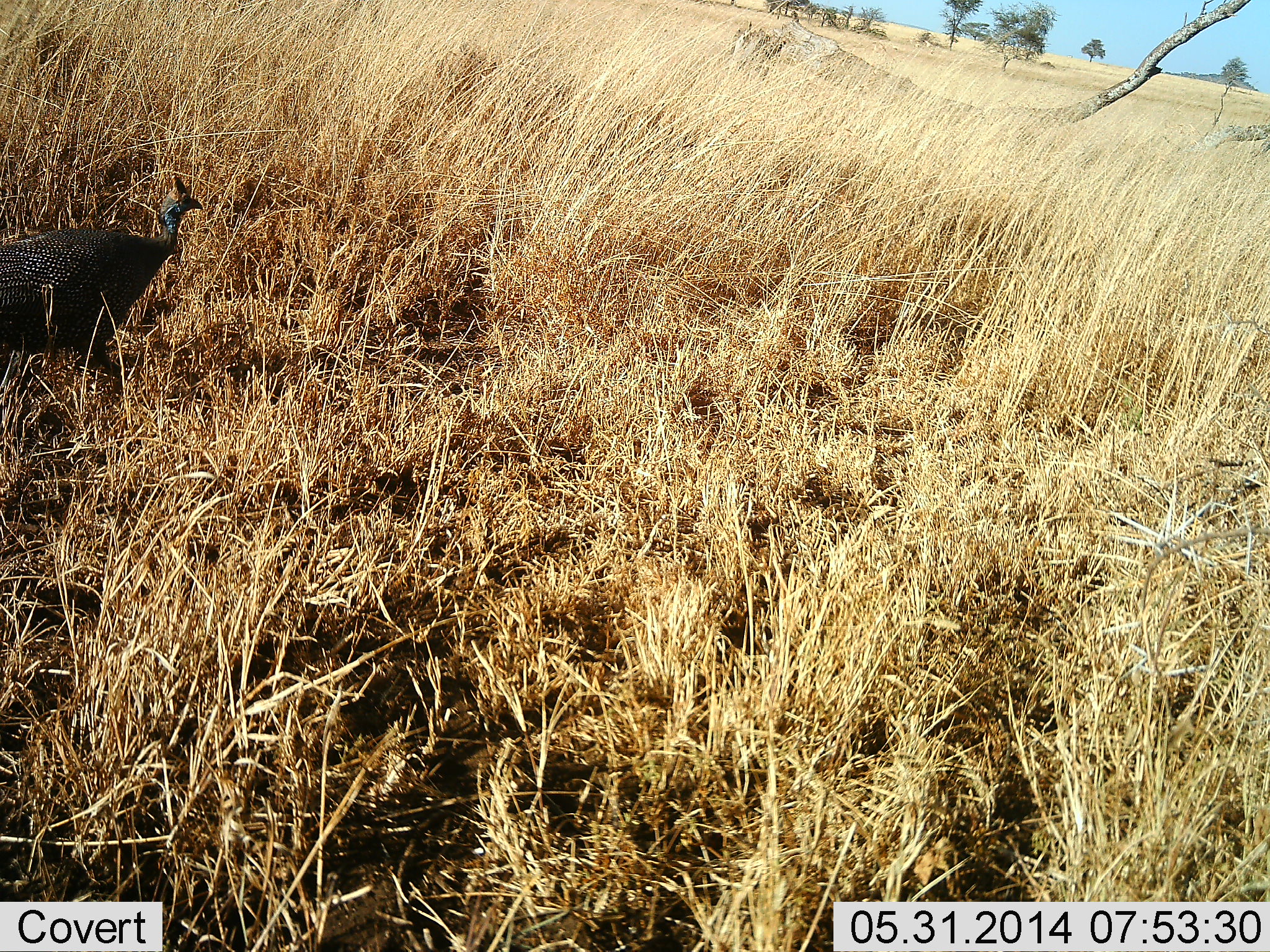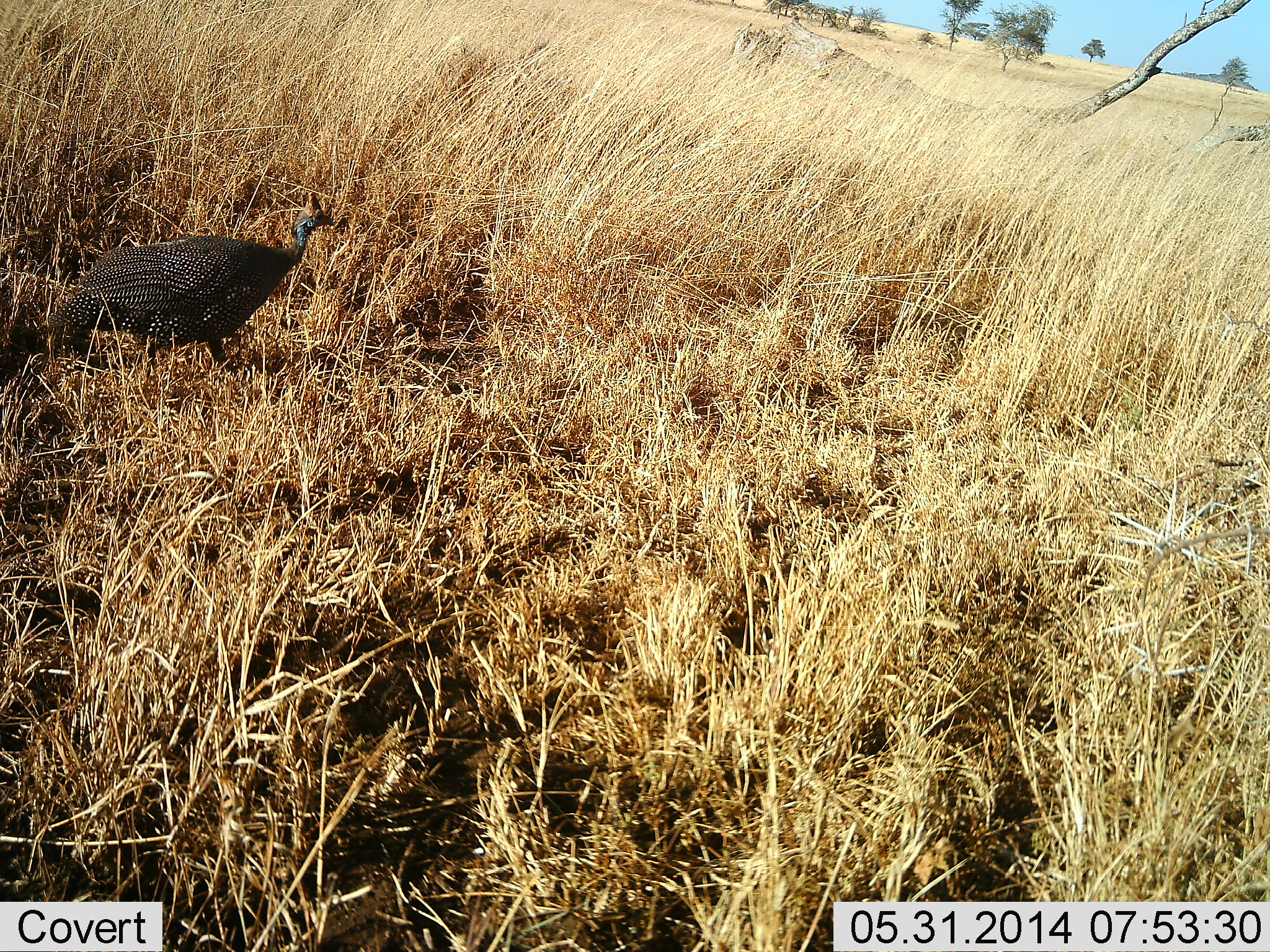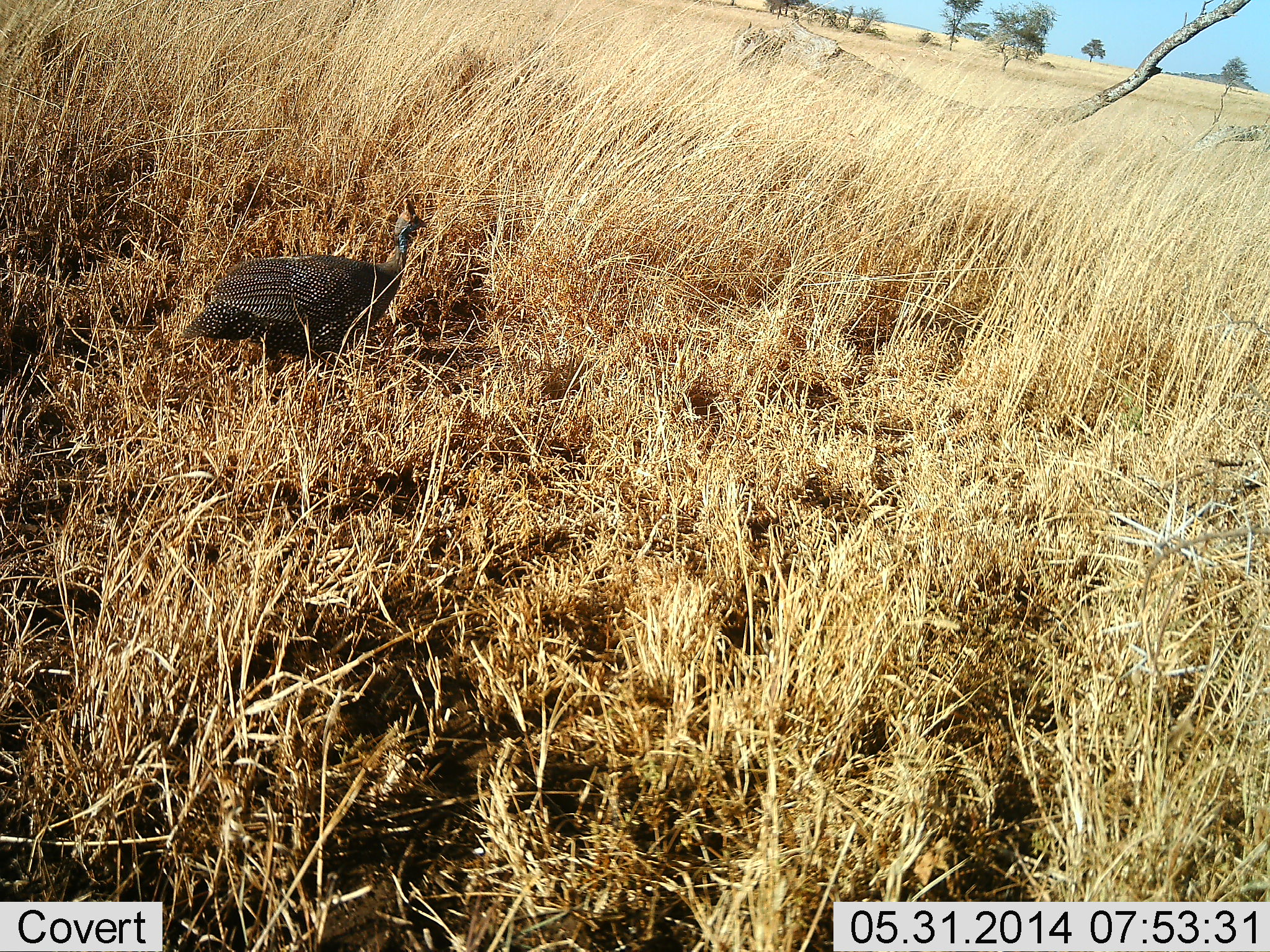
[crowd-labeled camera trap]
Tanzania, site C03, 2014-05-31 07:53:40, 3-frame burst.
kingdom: Animalia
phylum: Chordata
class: Aves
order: Galliformes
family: Numididae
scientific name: Numididae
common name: guinea fowl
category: guineafowl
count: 1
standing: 0%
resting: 0%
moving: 100%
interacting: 0%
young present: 0%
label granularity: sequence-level